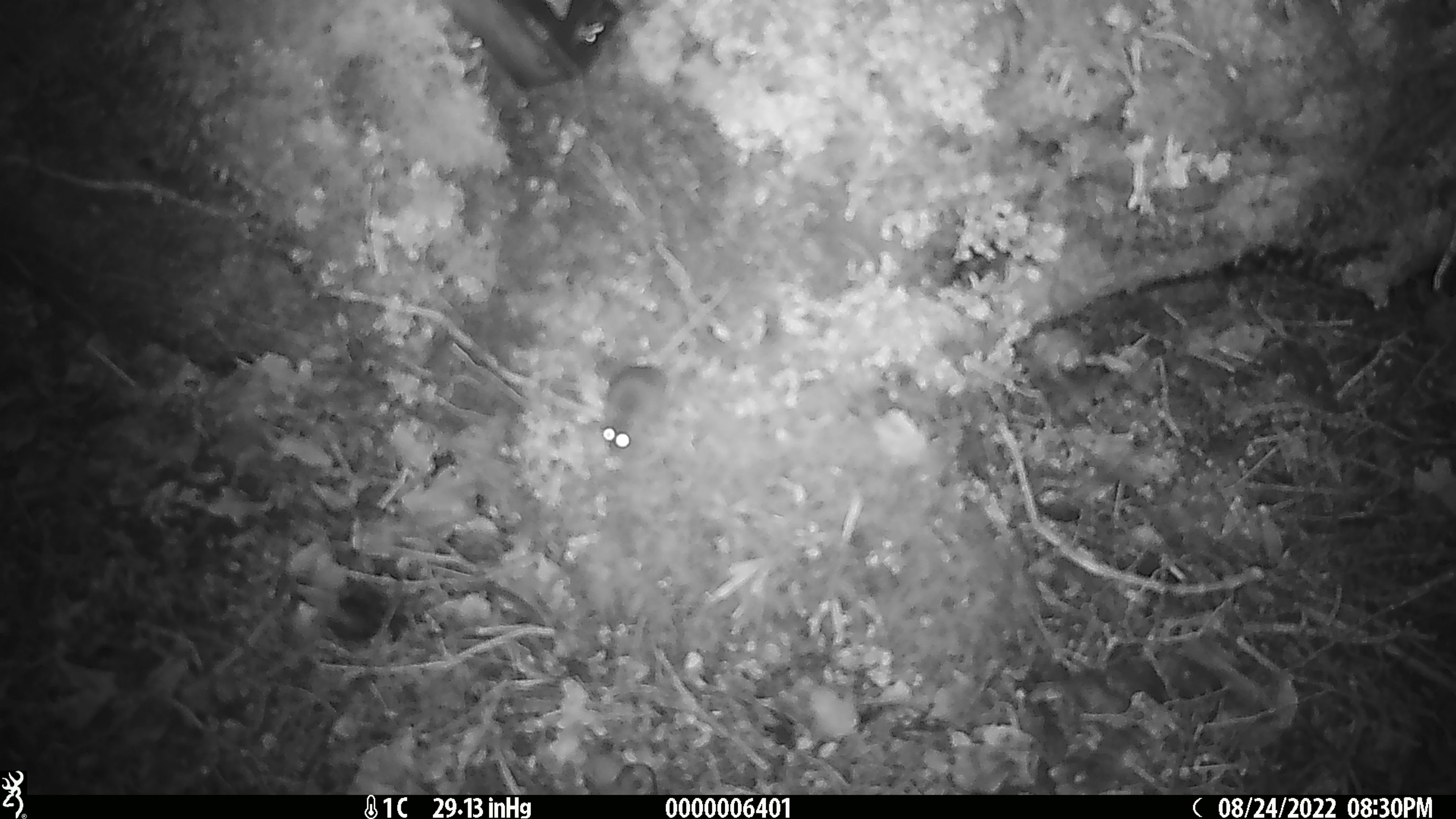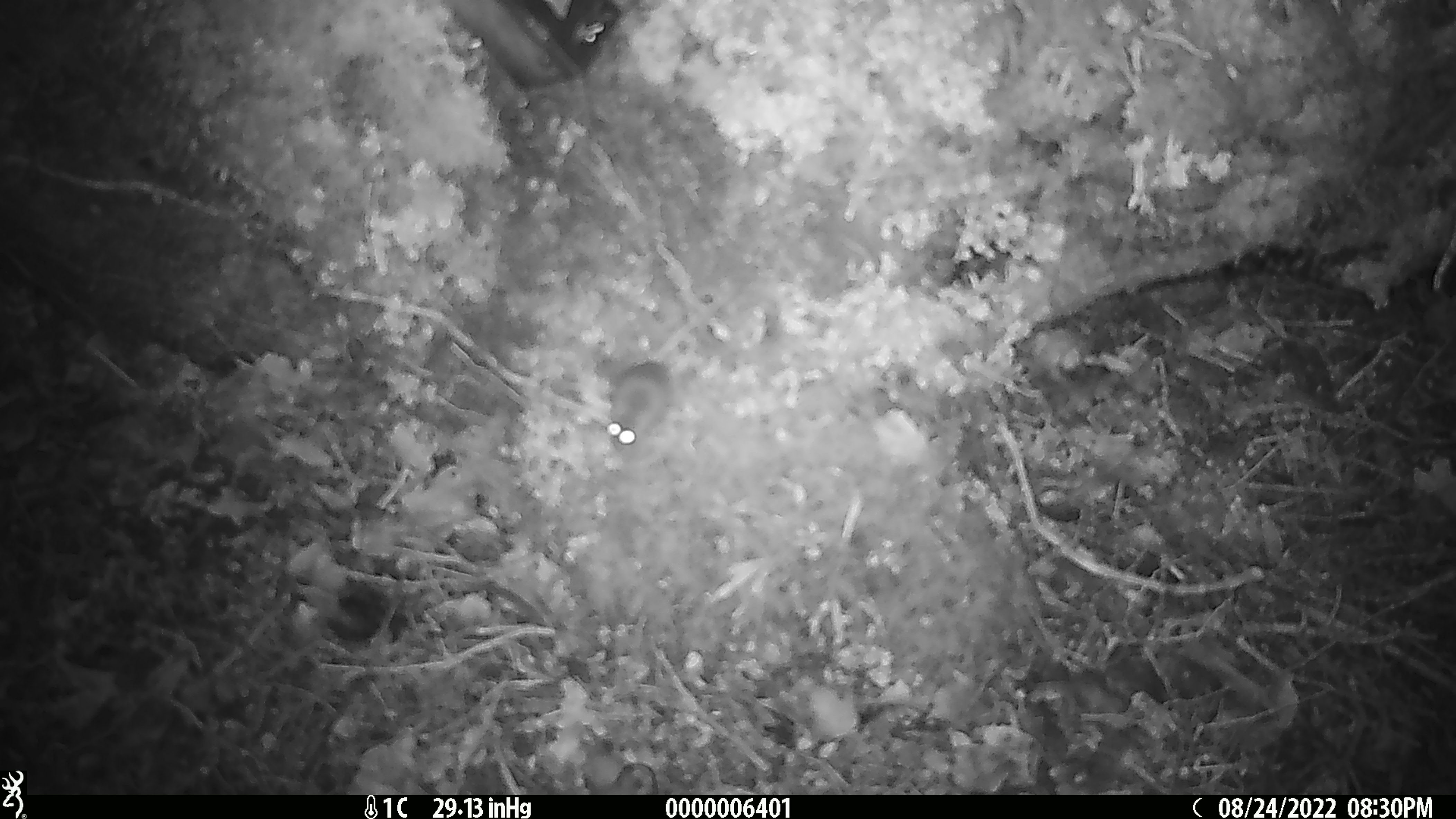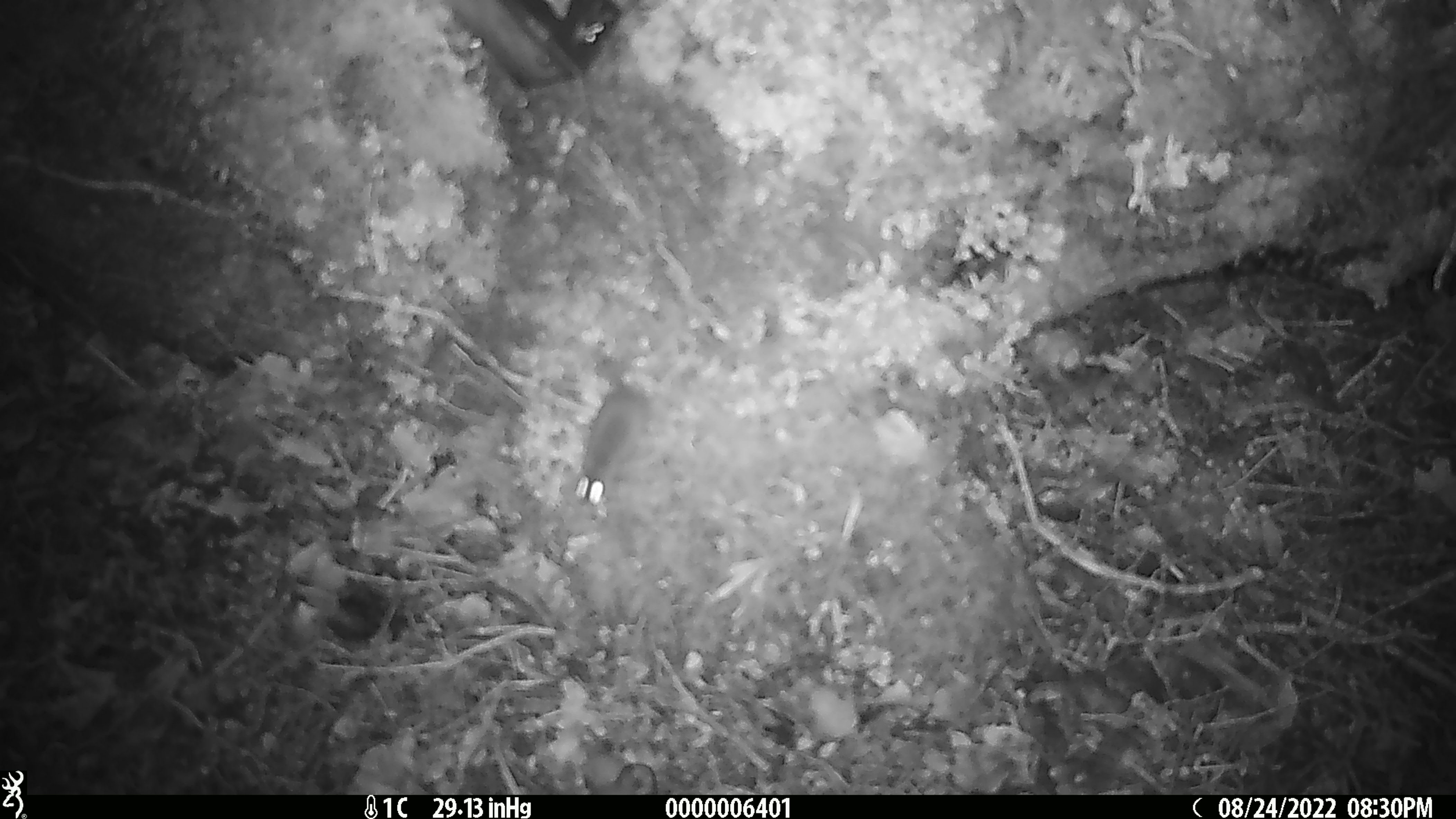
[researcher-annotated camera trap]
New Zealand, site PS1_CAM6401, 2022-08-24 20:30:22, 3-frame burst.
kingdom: Animalia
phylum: Chordata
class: Mammalia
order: Rodentia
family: Muridae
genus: Mus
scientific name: Mus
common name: mouse